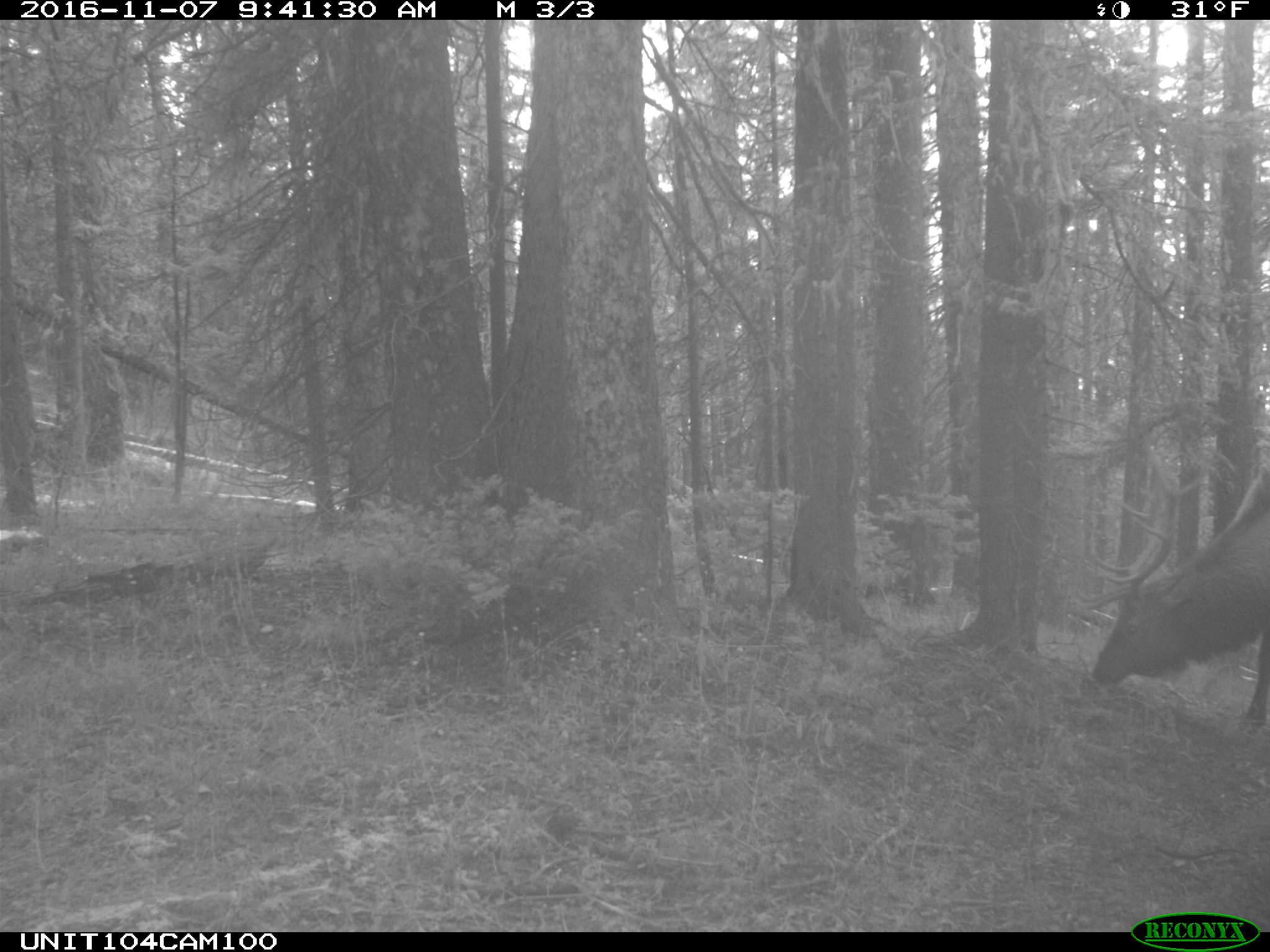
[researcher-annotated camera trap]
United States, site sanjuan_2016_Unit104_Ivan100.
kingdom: Animalia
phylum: Chordata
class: Mammalia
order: Artiodactyla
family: Cervidae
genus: Cervus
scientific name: Cervus elaphus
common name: red deer